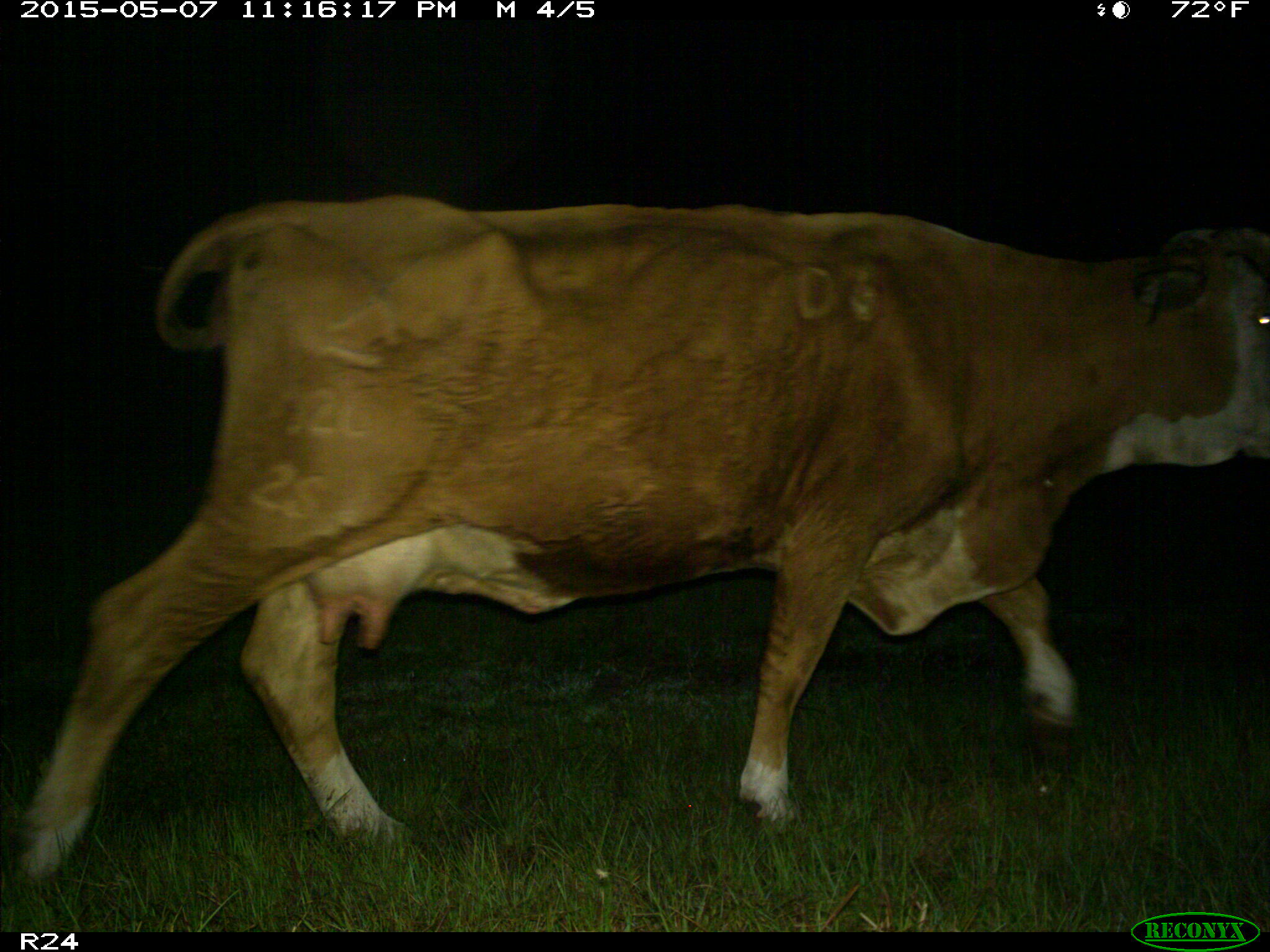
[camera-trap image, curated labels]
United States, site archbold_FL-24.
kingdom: Animalia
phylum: Chordata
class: Mammalia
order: Artiodactyla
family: Bovidae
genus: Bos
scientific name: Bos taurus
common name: domestic cow